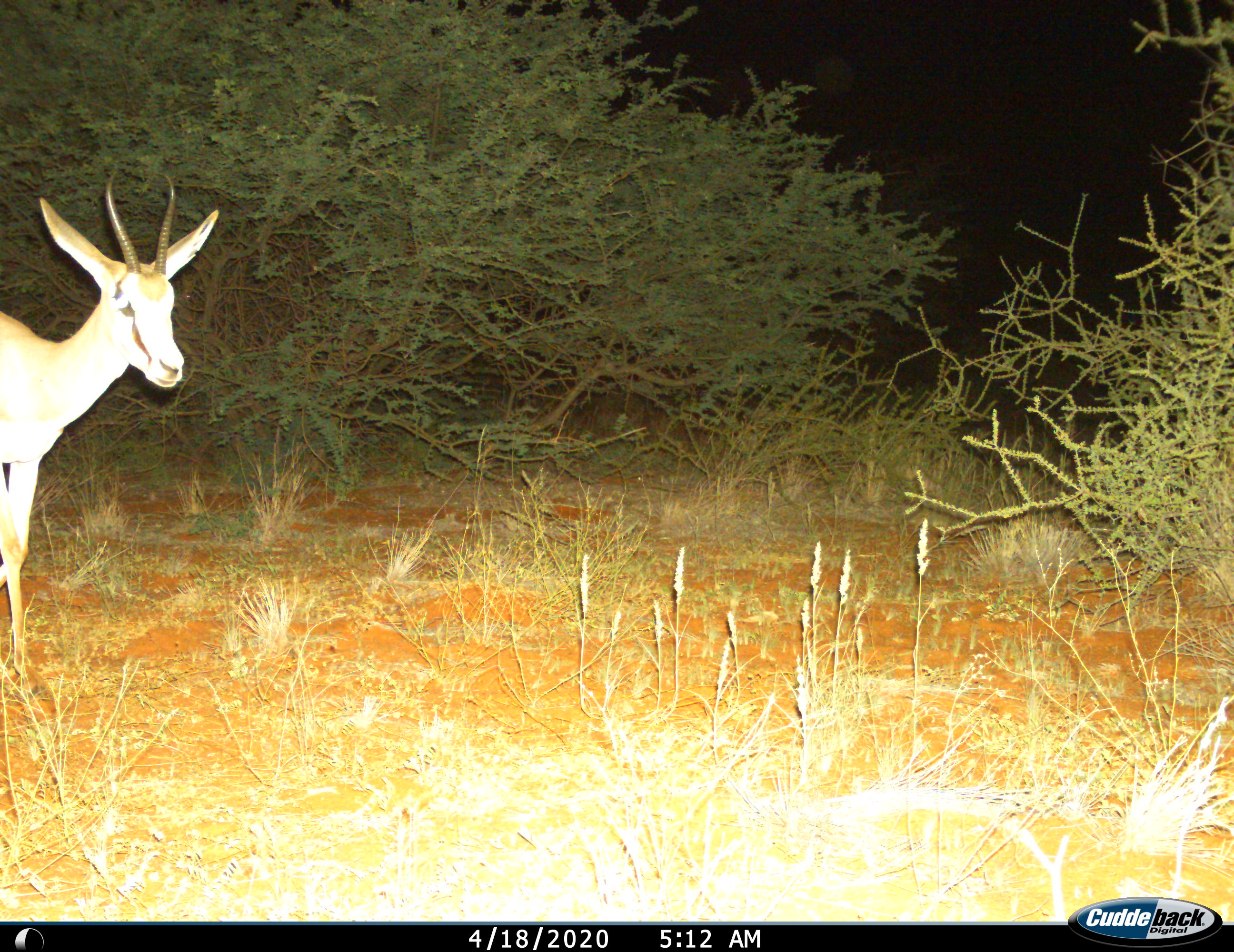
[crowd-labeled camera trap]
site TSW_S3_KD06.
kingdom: Animalia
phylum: Chordata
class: Mammalia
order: Artiodactyla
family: Bovidae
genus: Antidorcas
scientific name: Antidorcas marsupialis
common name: springbok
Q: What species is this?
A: Springbok (Antidorcas marsupialis).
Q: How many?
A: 1.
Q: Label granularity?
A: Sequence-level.